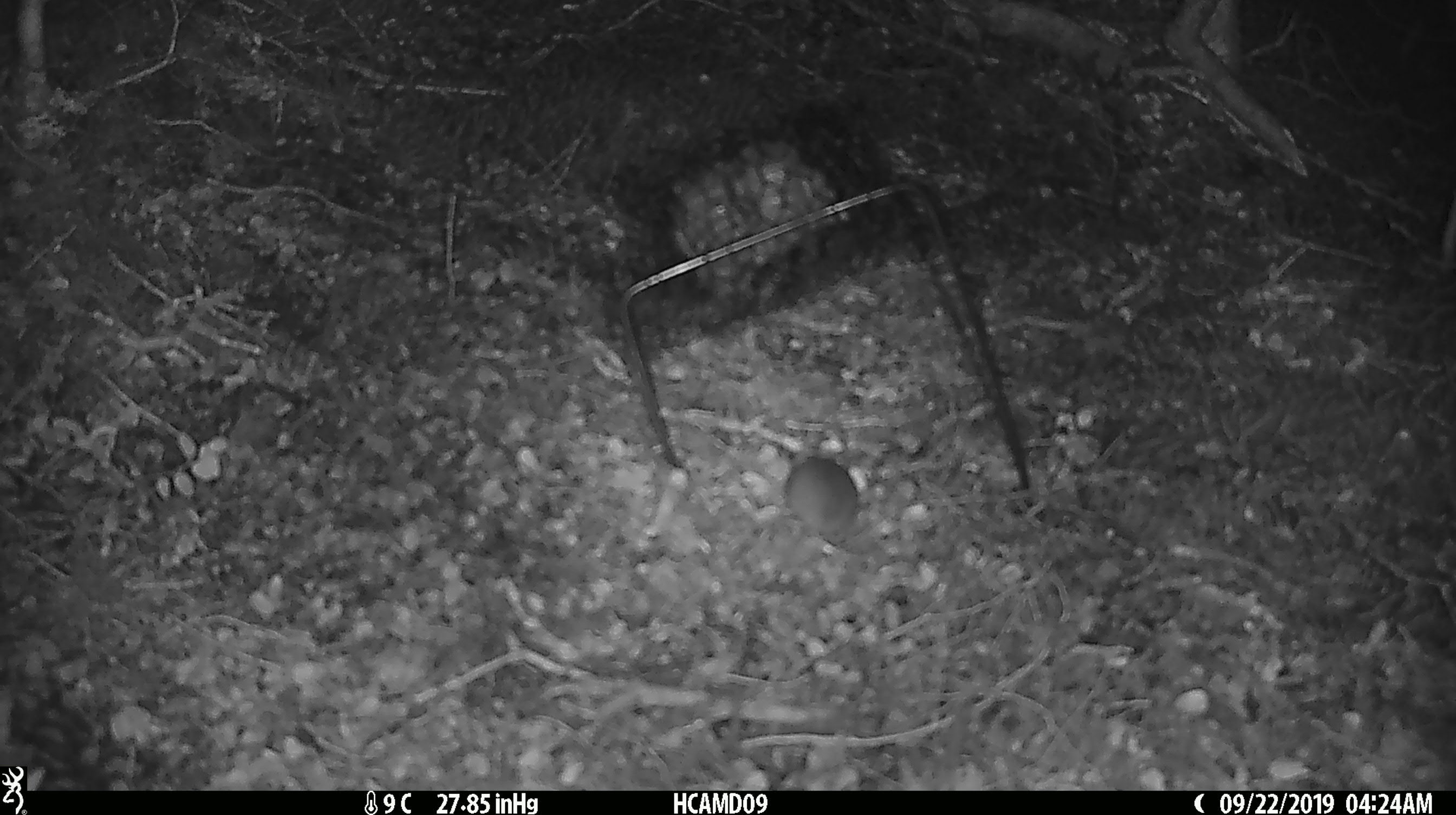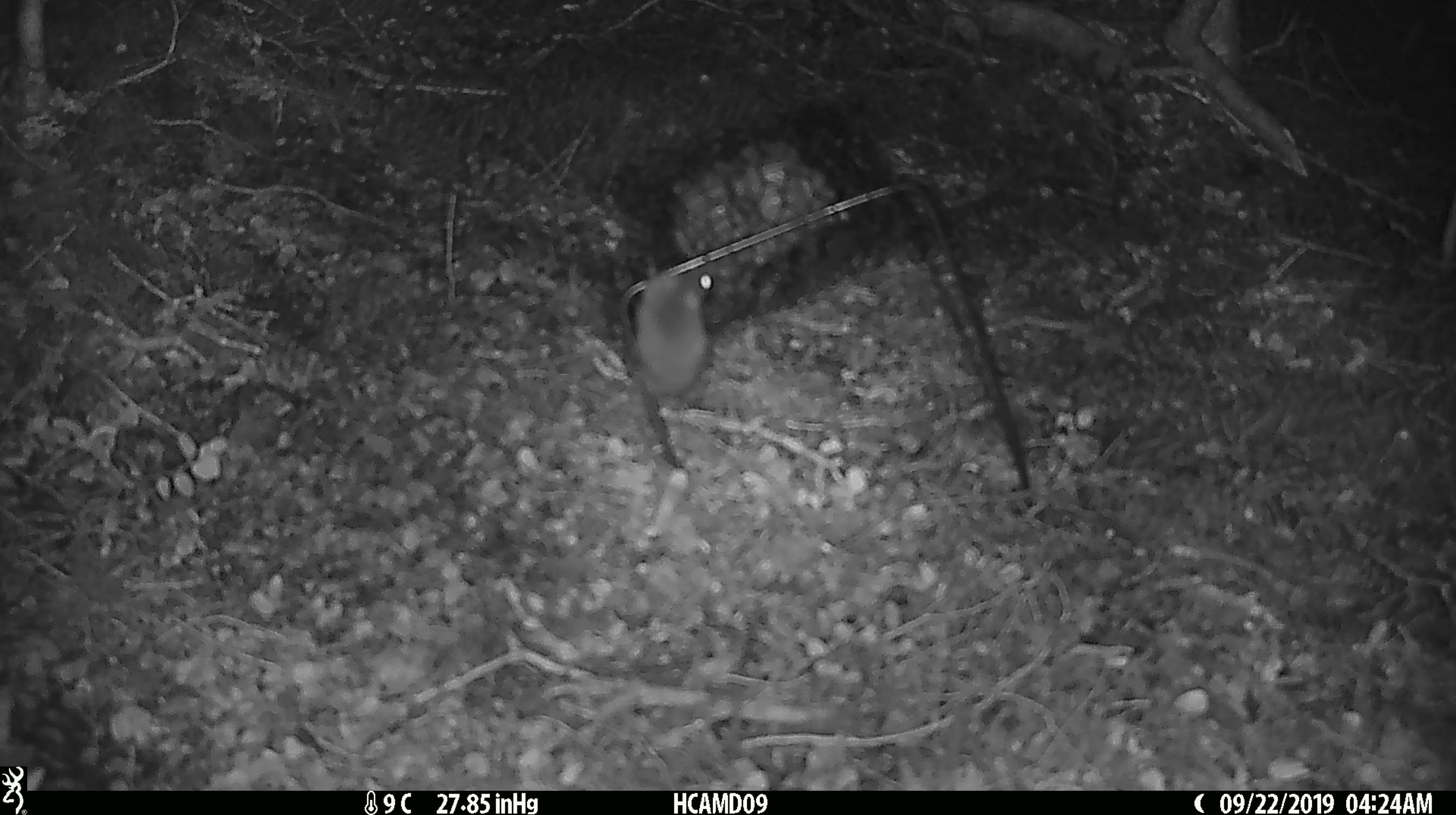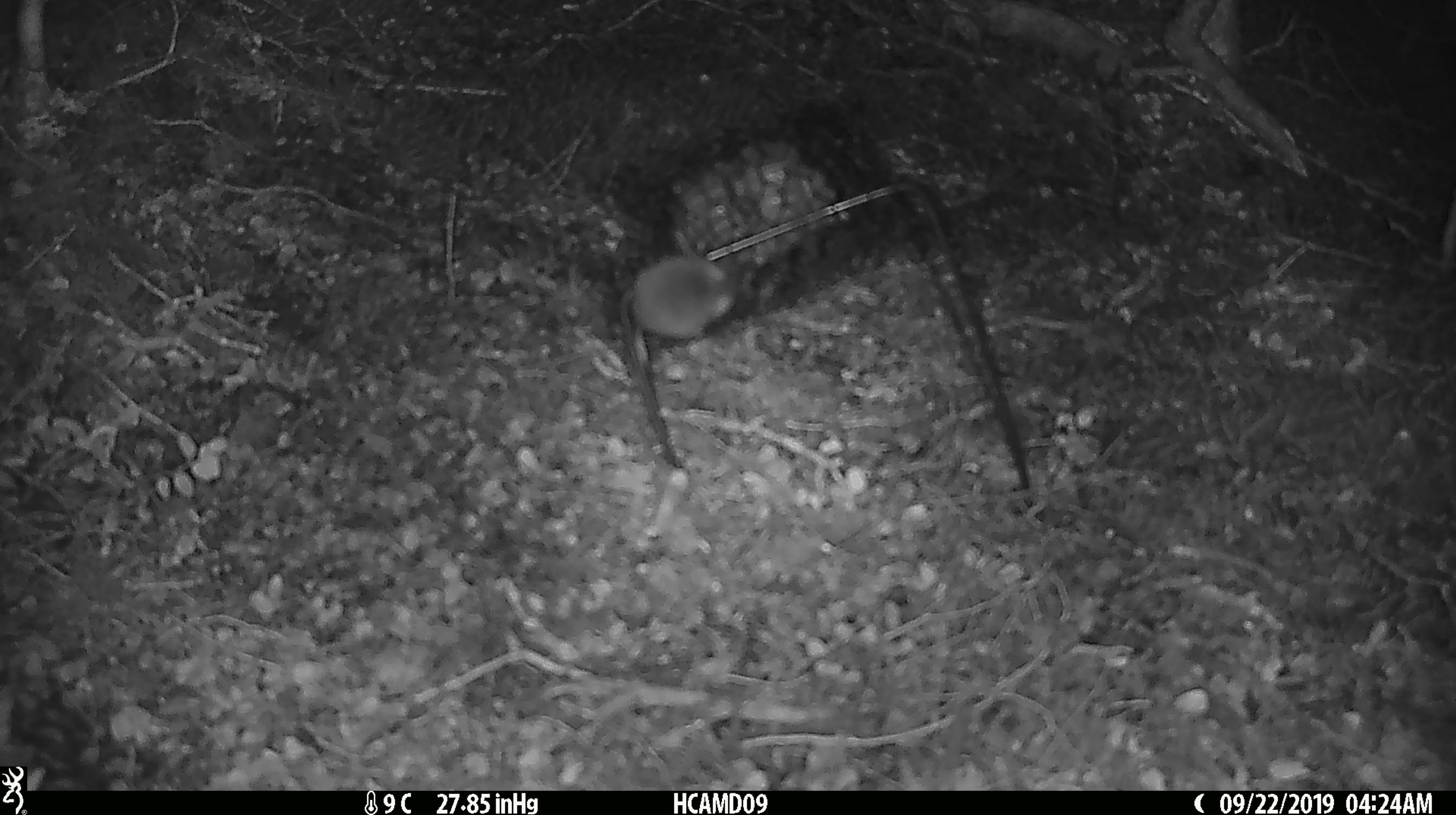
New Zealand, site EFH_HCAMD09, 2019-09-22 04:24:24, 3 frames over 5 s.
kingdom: Animalia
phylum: Chordata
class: Mammalia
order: Rodentia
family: Muridae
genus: Mus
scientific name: Mus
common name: mouse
Mouse (Mus).